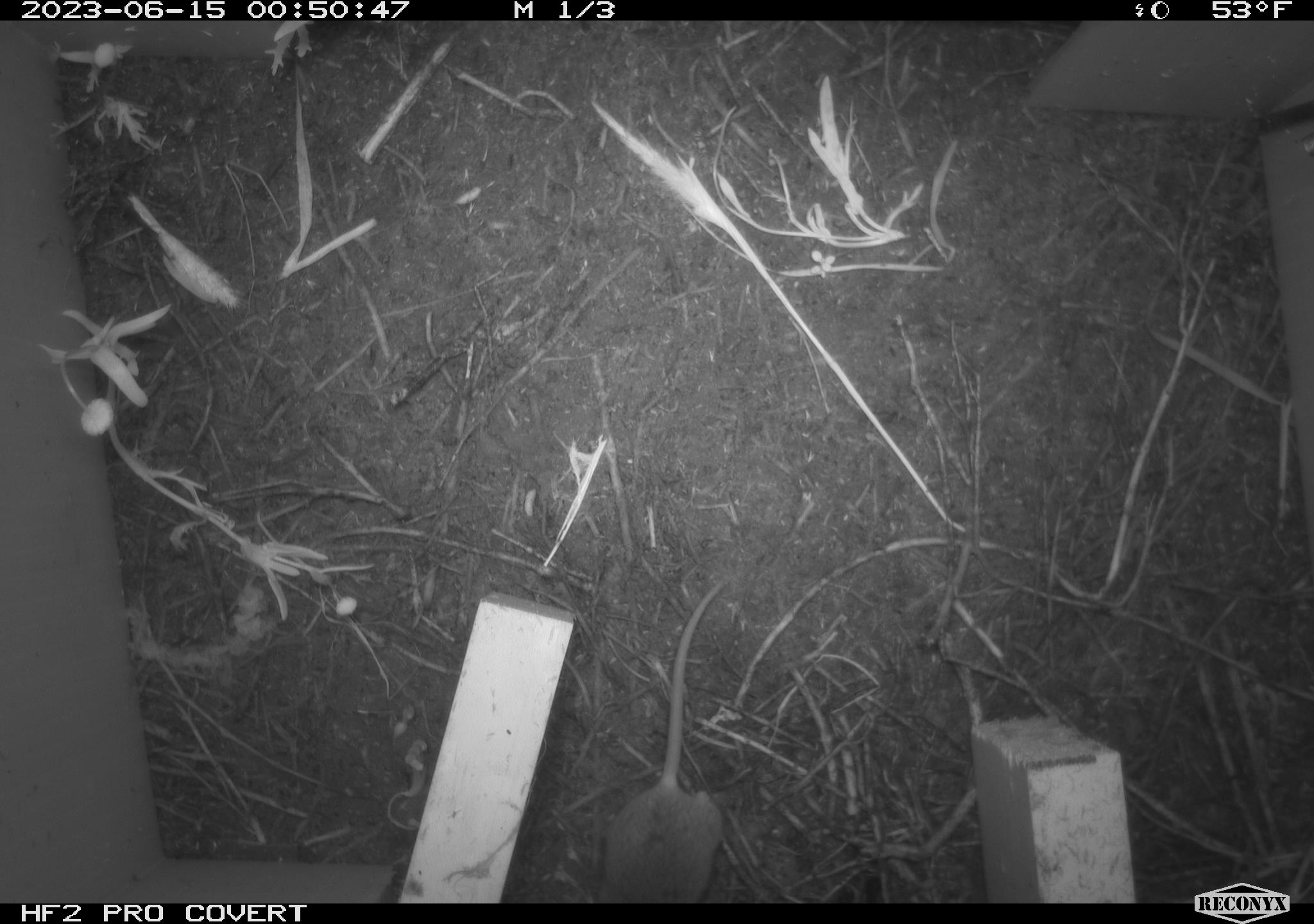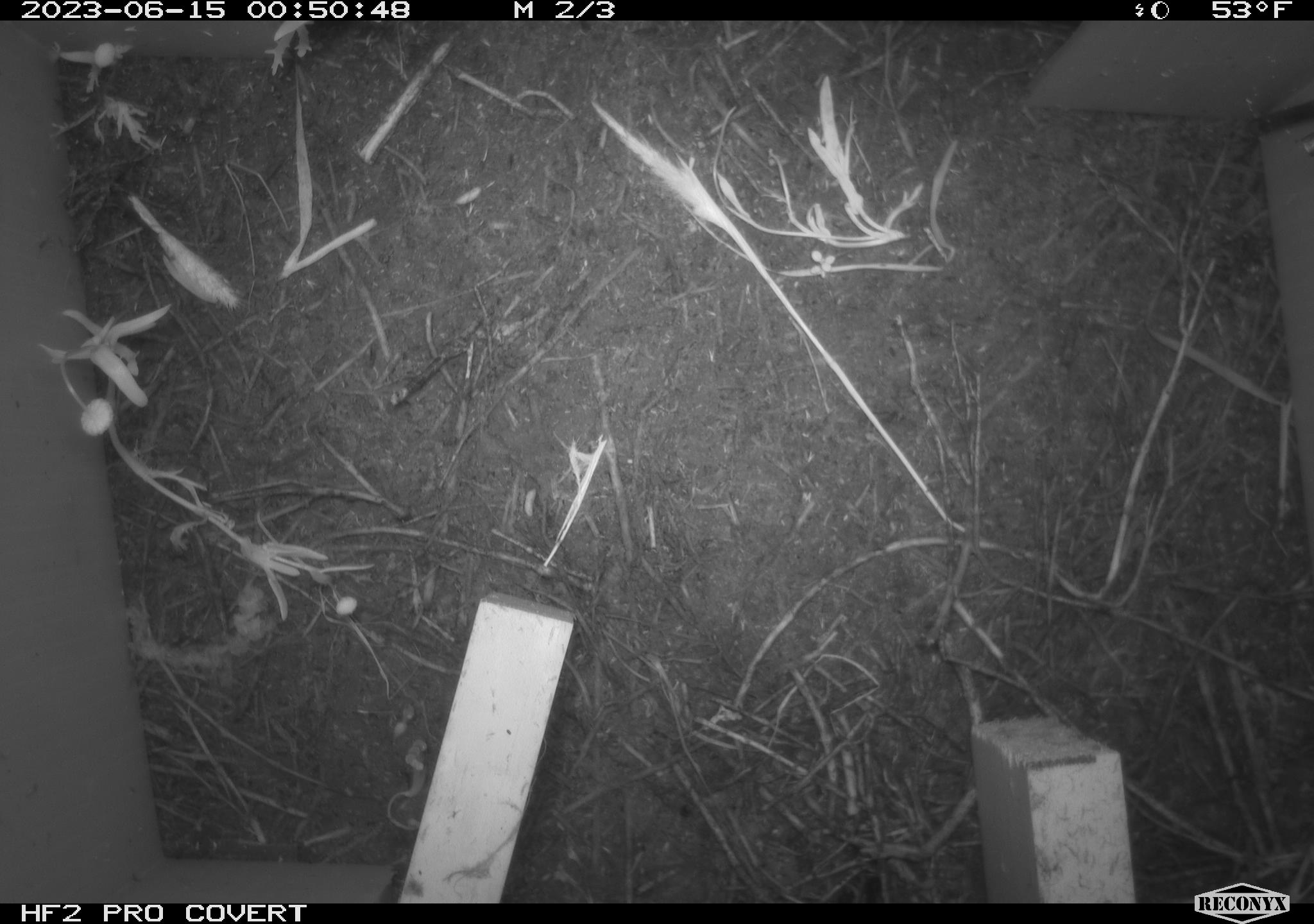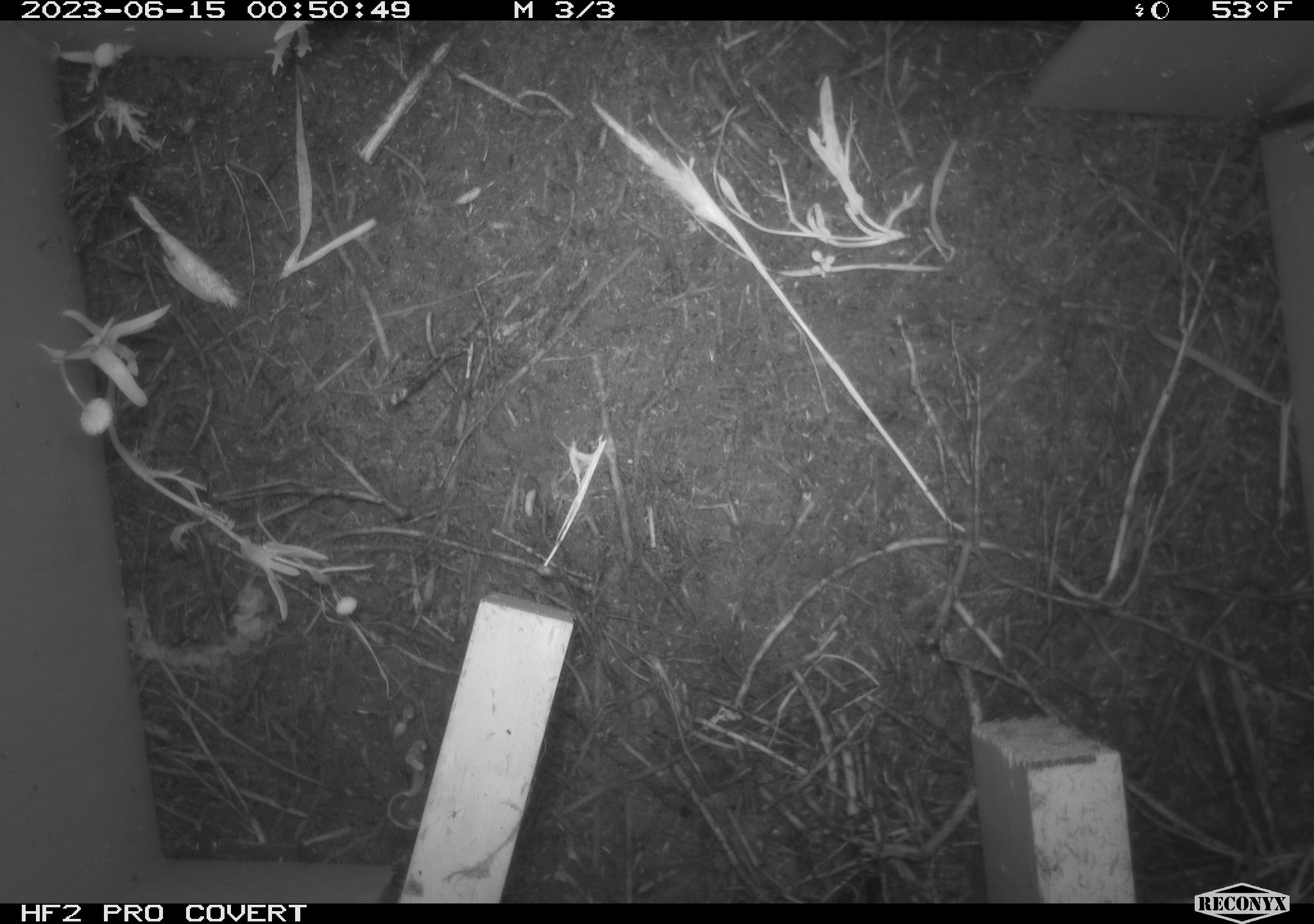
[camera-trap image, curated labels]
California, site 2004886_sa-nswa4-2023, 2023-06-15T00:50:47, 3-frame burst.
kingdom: Animalia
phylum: Chordata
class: Mammalia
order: Rodentia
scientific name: Rodentia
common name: mouse species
Mouse species (Rodentia).